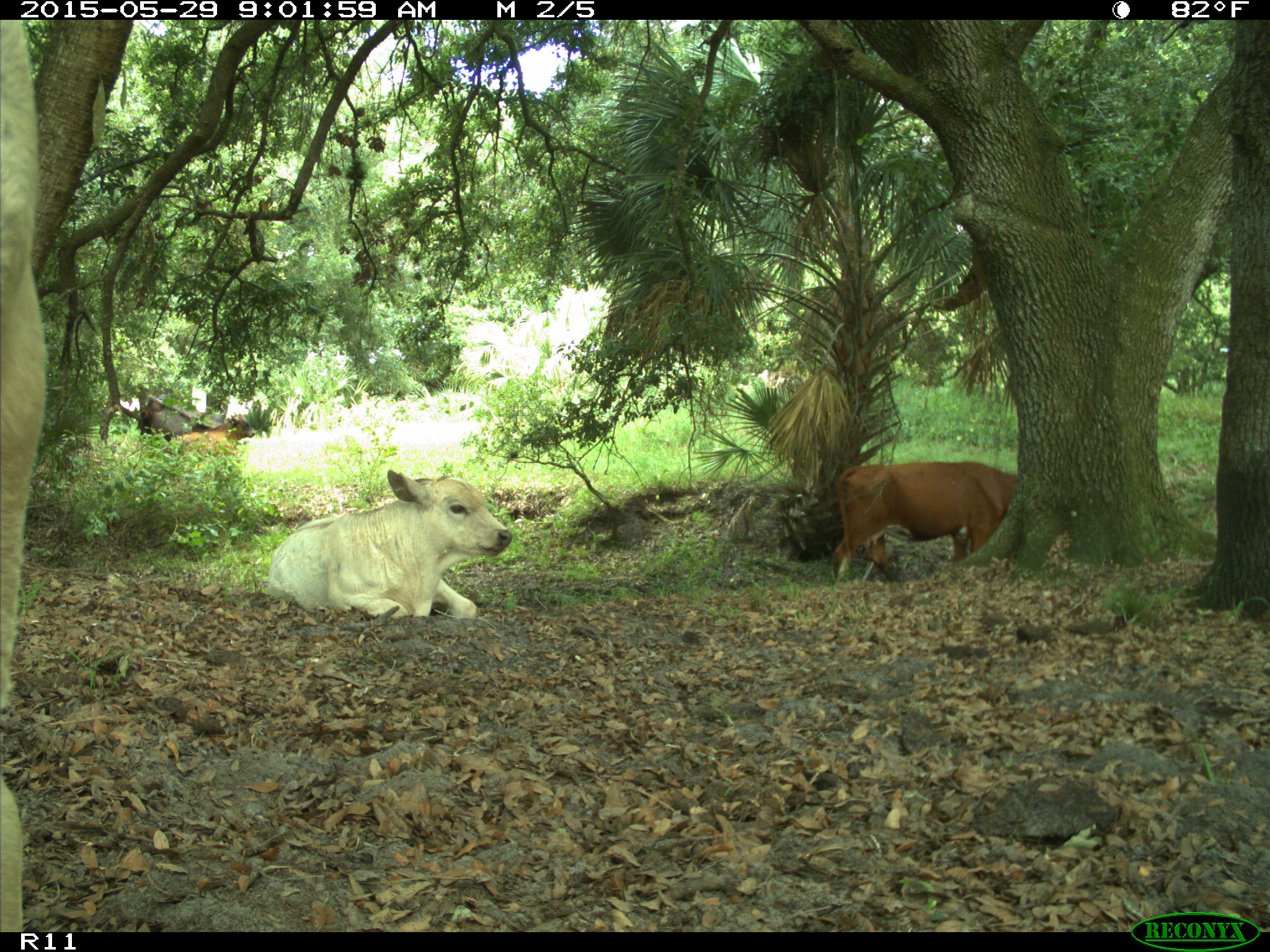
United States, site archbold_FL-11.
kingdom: Animalia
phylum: Chordata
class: Mammalia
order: Artiodactyla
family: Bovidae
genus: Bos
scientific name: Bos taurus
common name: domestic cow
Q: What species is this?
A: Bos taurus (domestic cow).